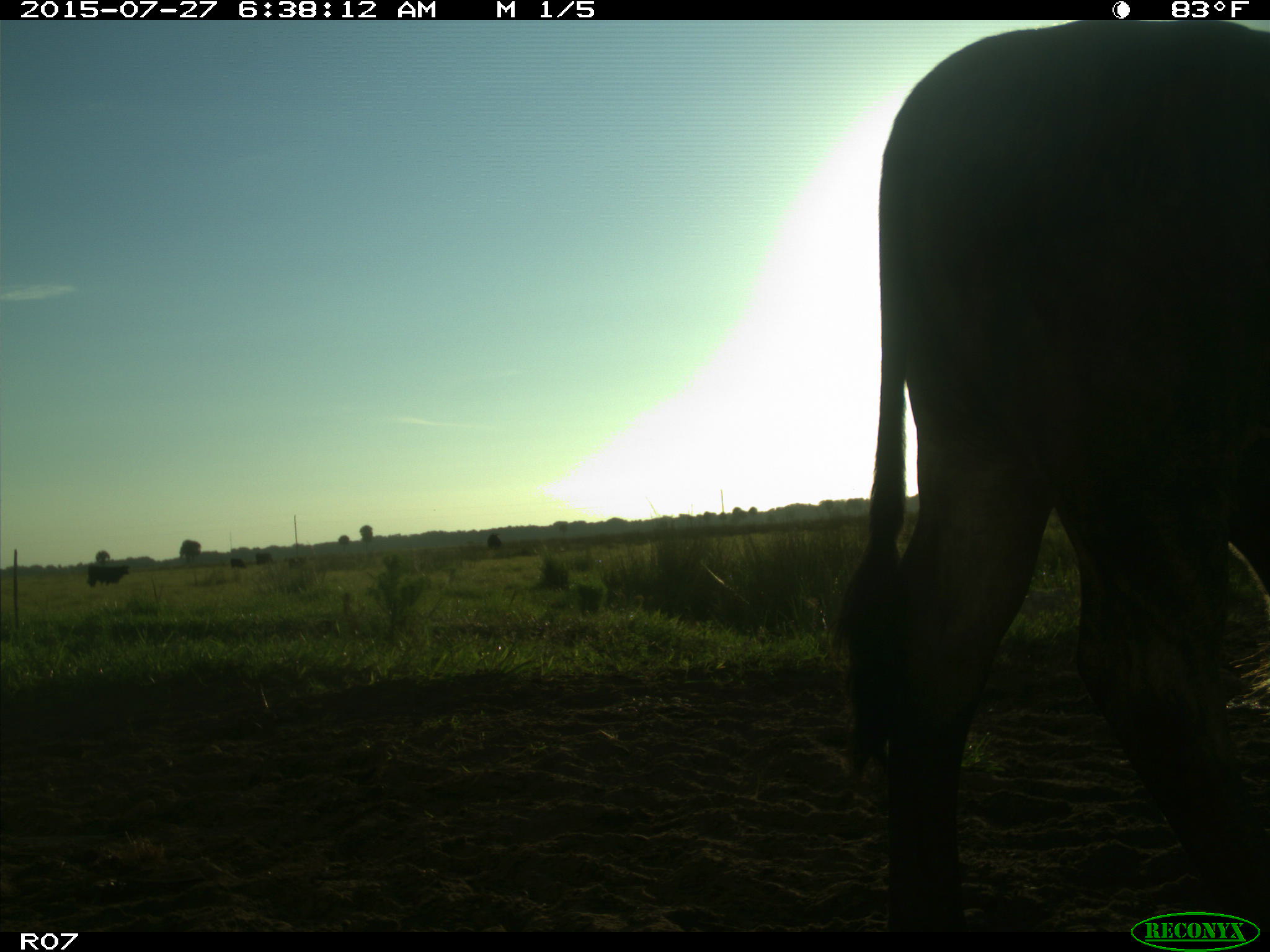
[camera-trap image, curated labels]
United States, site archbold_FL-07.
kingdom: Animalia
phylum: Chordata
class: Mammalia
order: Artiodactyla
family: Bovidae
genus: Bos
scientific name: Bos taurus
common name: domestic cow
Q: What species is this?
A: Bos taurus (domestic cow).